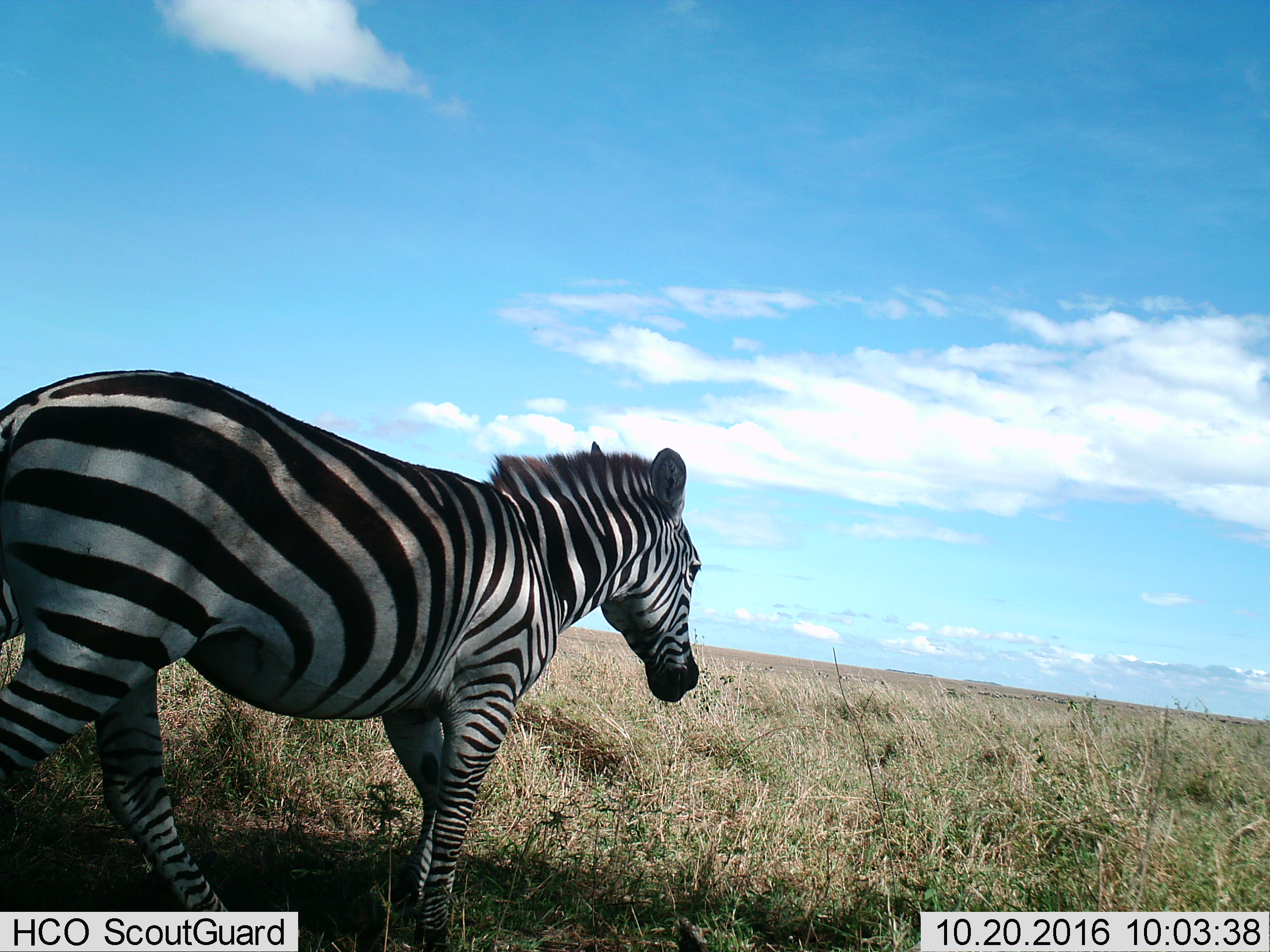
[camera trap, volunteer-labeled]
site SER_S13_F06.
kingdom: Animalia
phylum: Chordata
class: Mammalia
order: Perissodactyla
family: Equidae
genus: Equus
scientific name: Equus quagga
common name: plains zebra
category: zebraplains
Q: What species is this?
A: Zebraplains (plains zebra) (Equus quagga).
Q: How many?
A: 1.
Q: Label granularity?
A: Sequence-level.